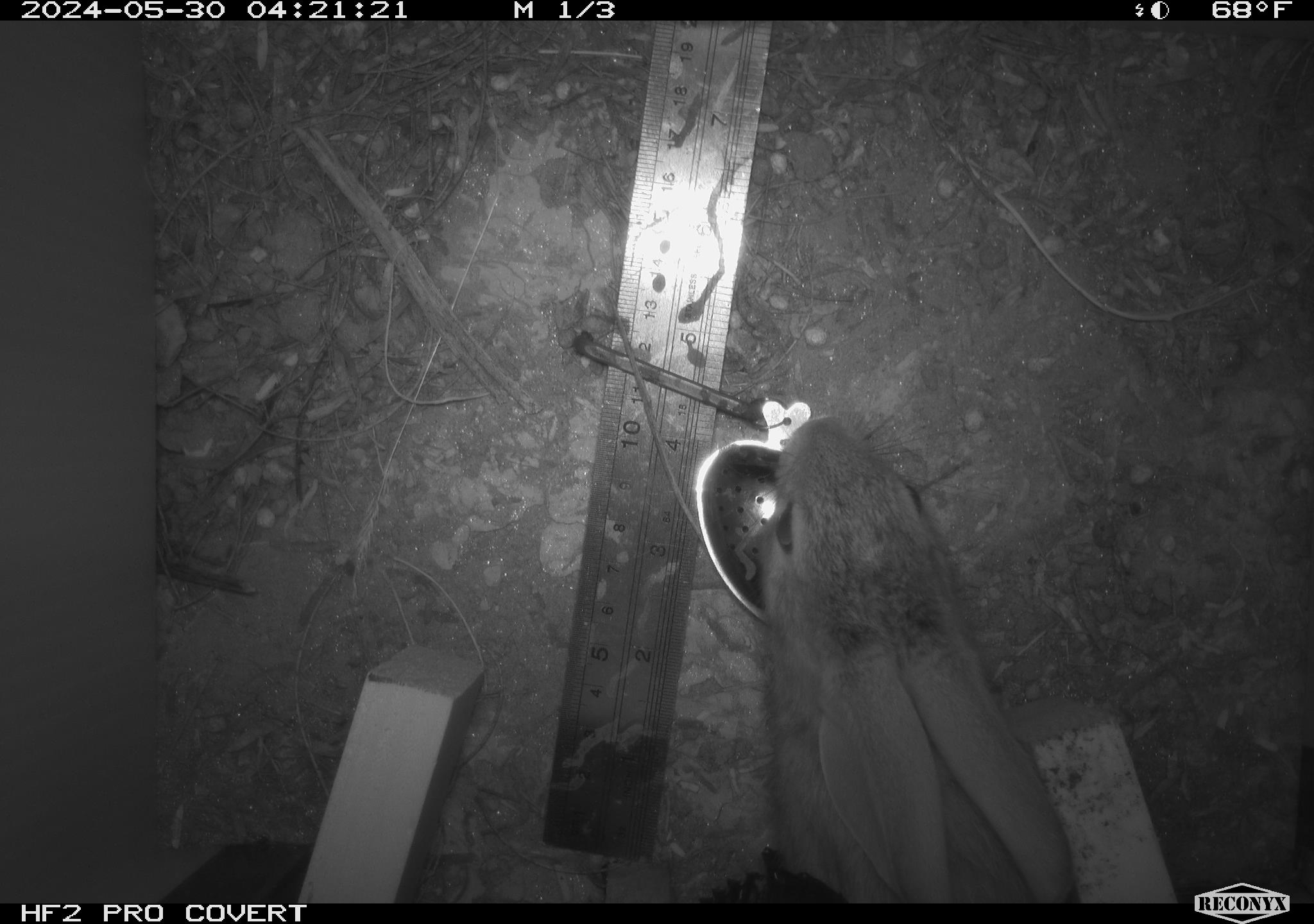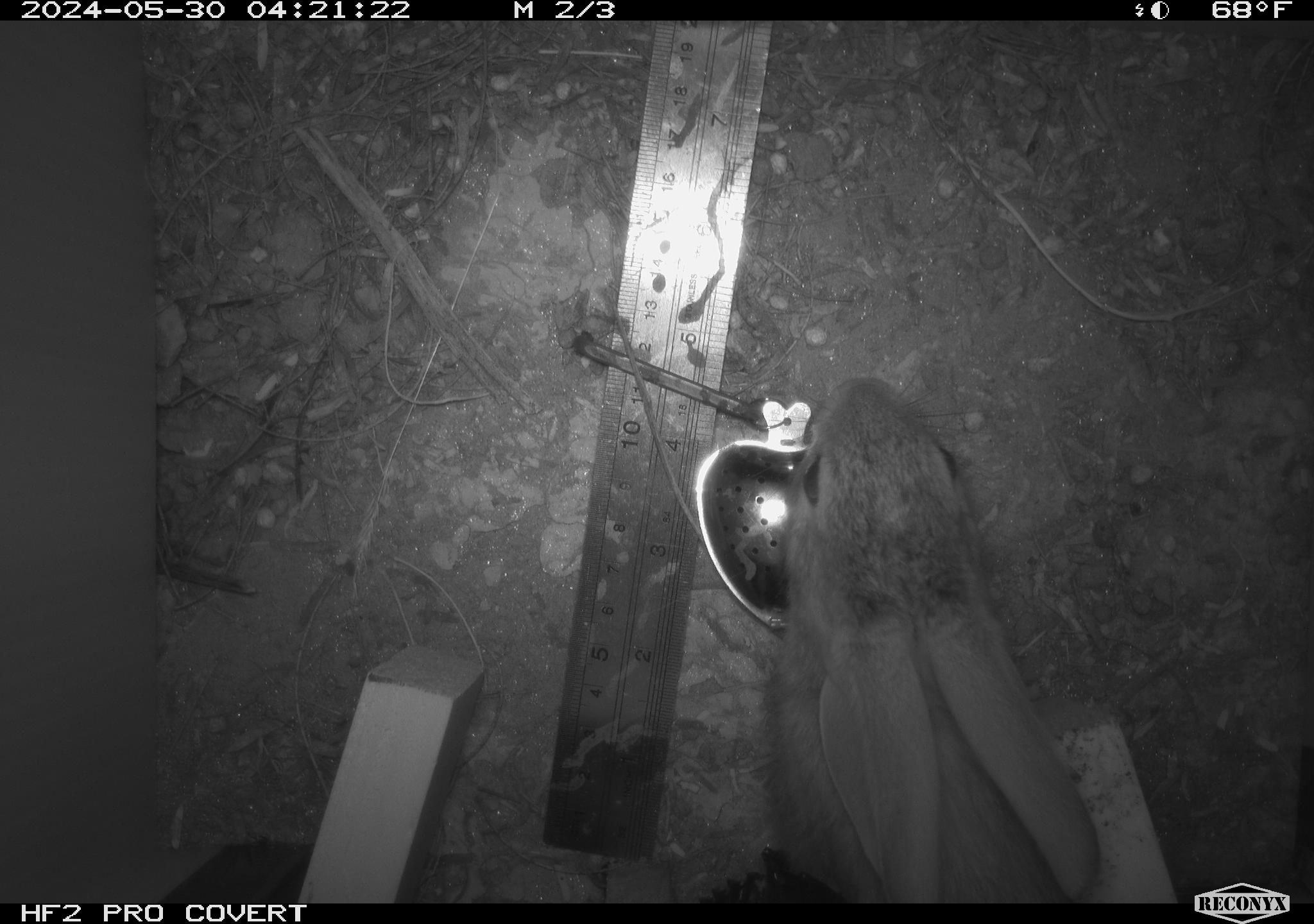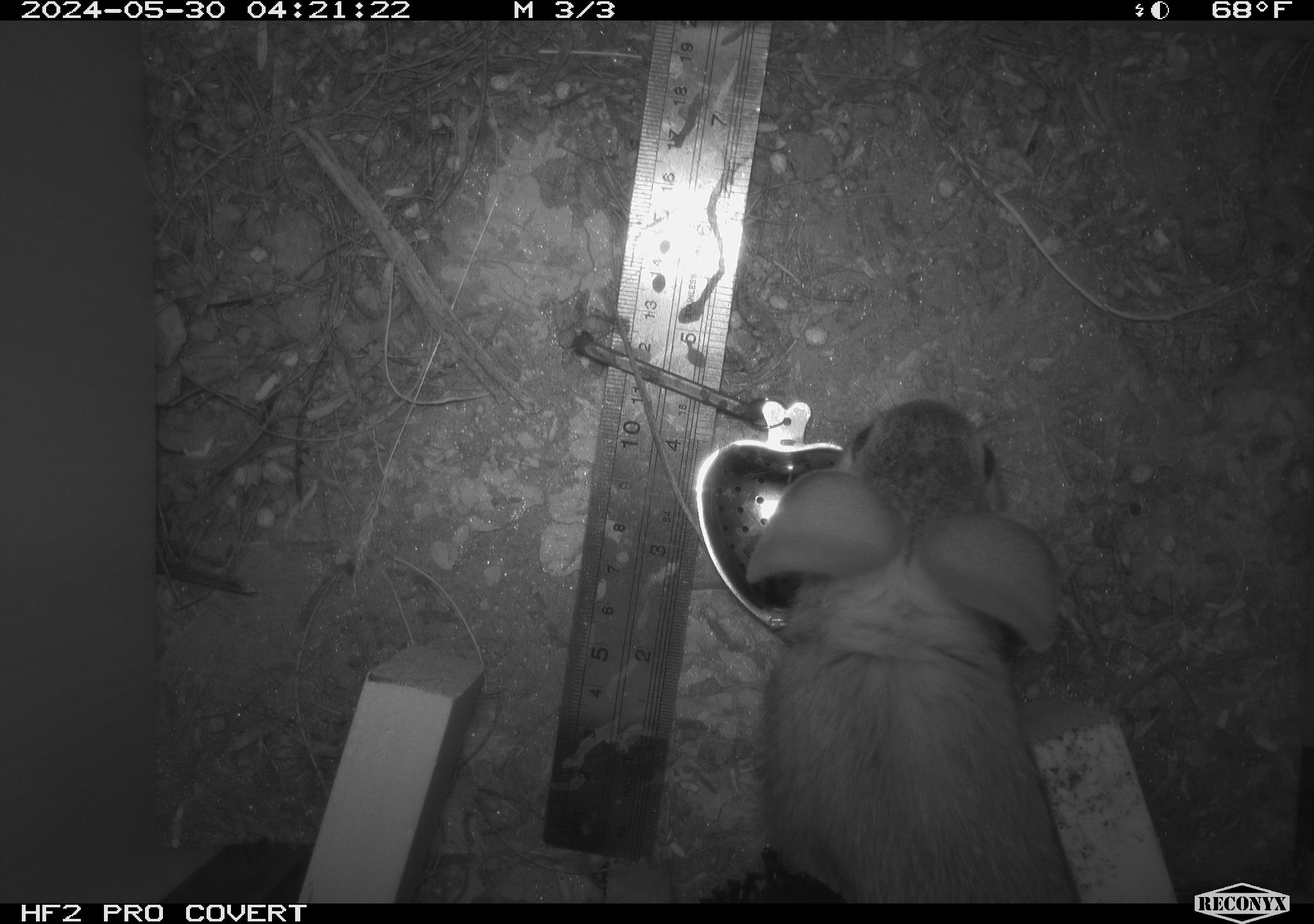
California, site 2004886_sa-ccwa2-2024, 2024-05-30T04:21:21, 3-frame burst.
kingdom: Animalia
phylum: Chordata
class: Mammalia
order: Lagomorpha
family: Leporidae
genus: Sylvilagus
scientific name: Sylvilagus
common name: cottontail rabbits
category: sylvilagus species